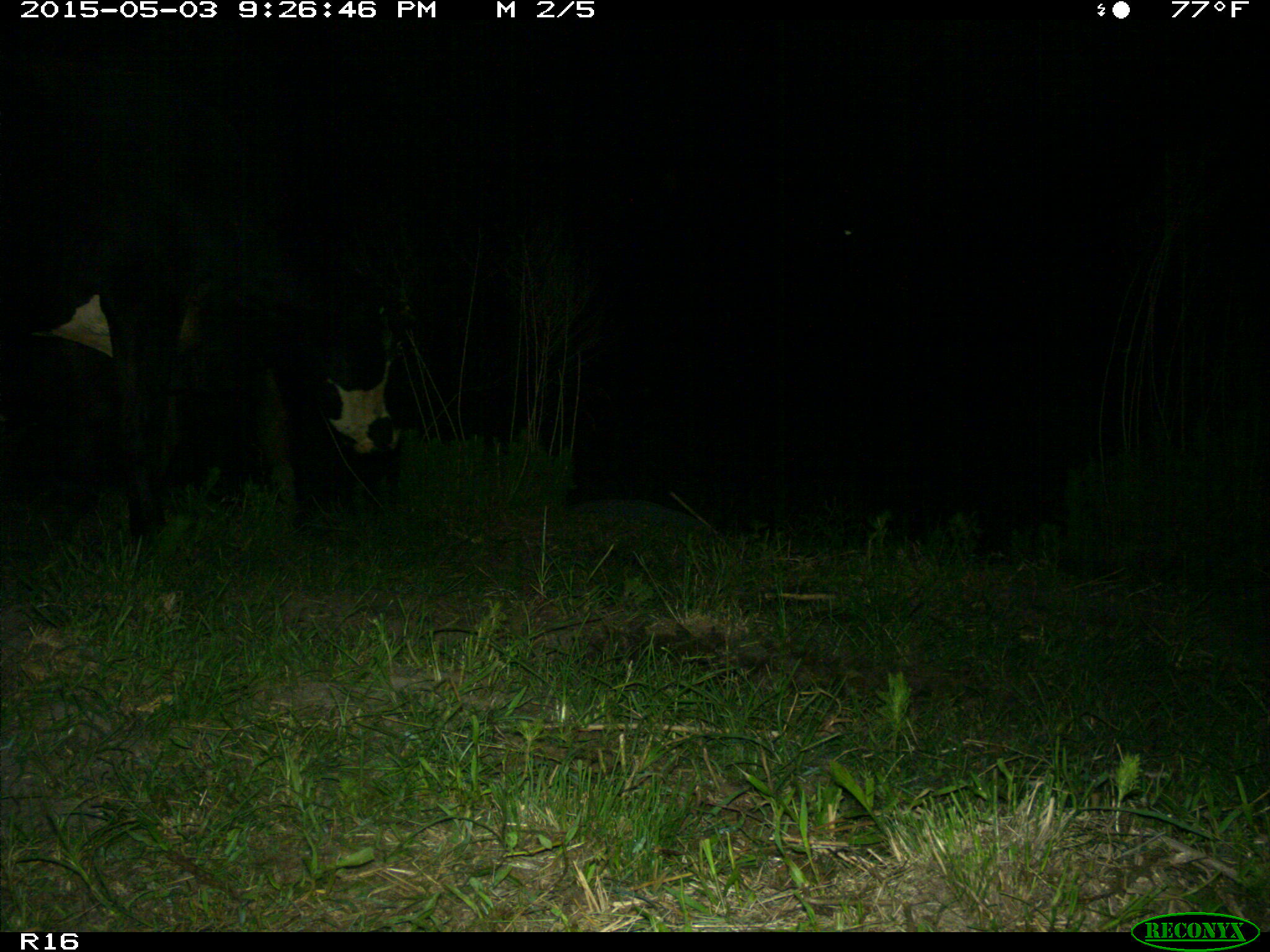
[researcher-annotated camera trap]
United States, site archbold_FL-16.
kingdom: Animalia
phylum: Chordata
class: Mammalia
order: Artiodactyla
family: Bovidae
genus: Bos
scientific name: Bos taurus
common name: domestic cow